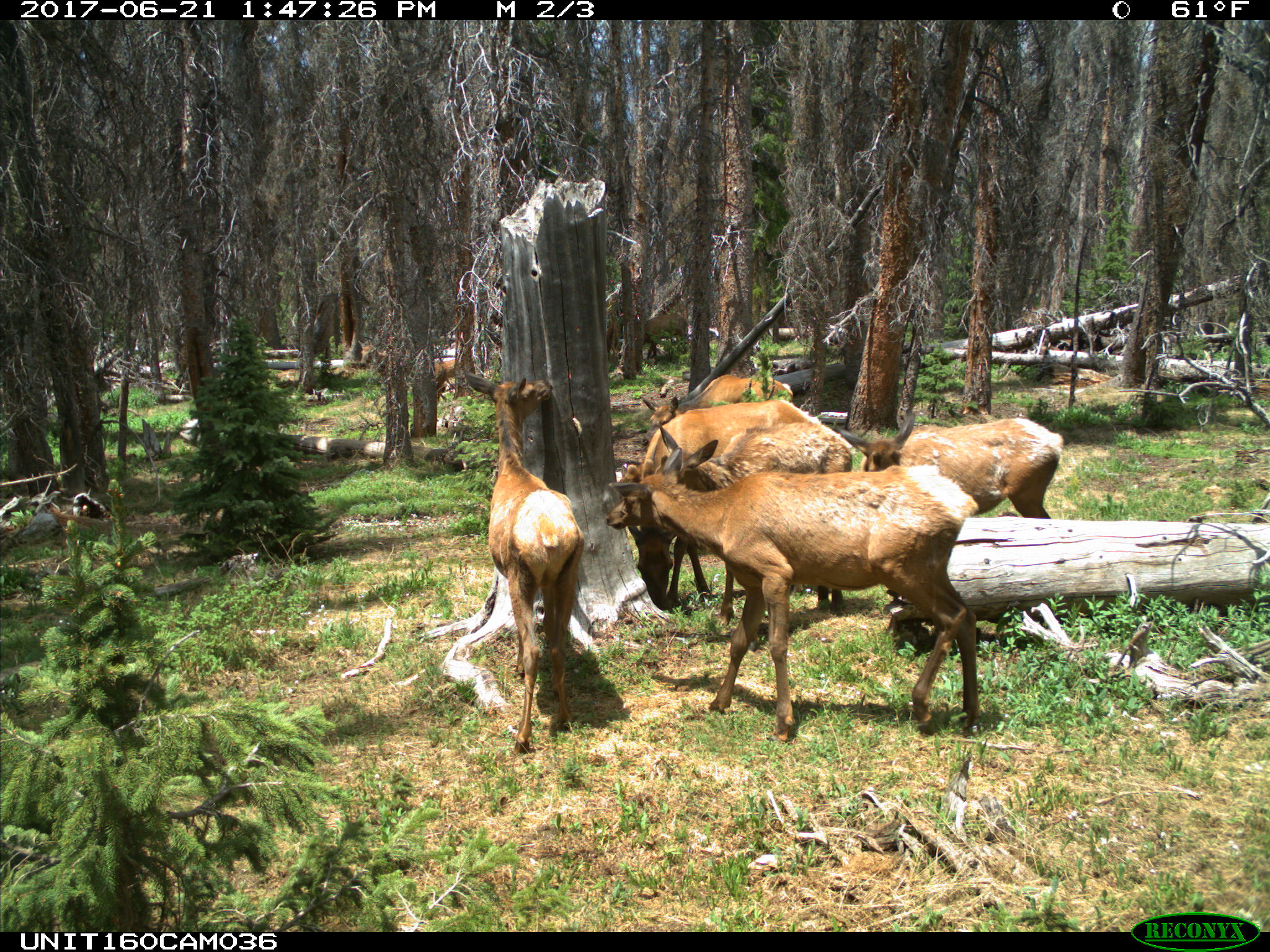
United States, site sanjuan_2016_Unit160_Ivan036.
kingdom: Animalia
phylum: Chordata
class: Mammalia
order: Artiodactyla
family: Cervidae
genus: Cervus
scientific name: Cervus elaphus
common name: red deer